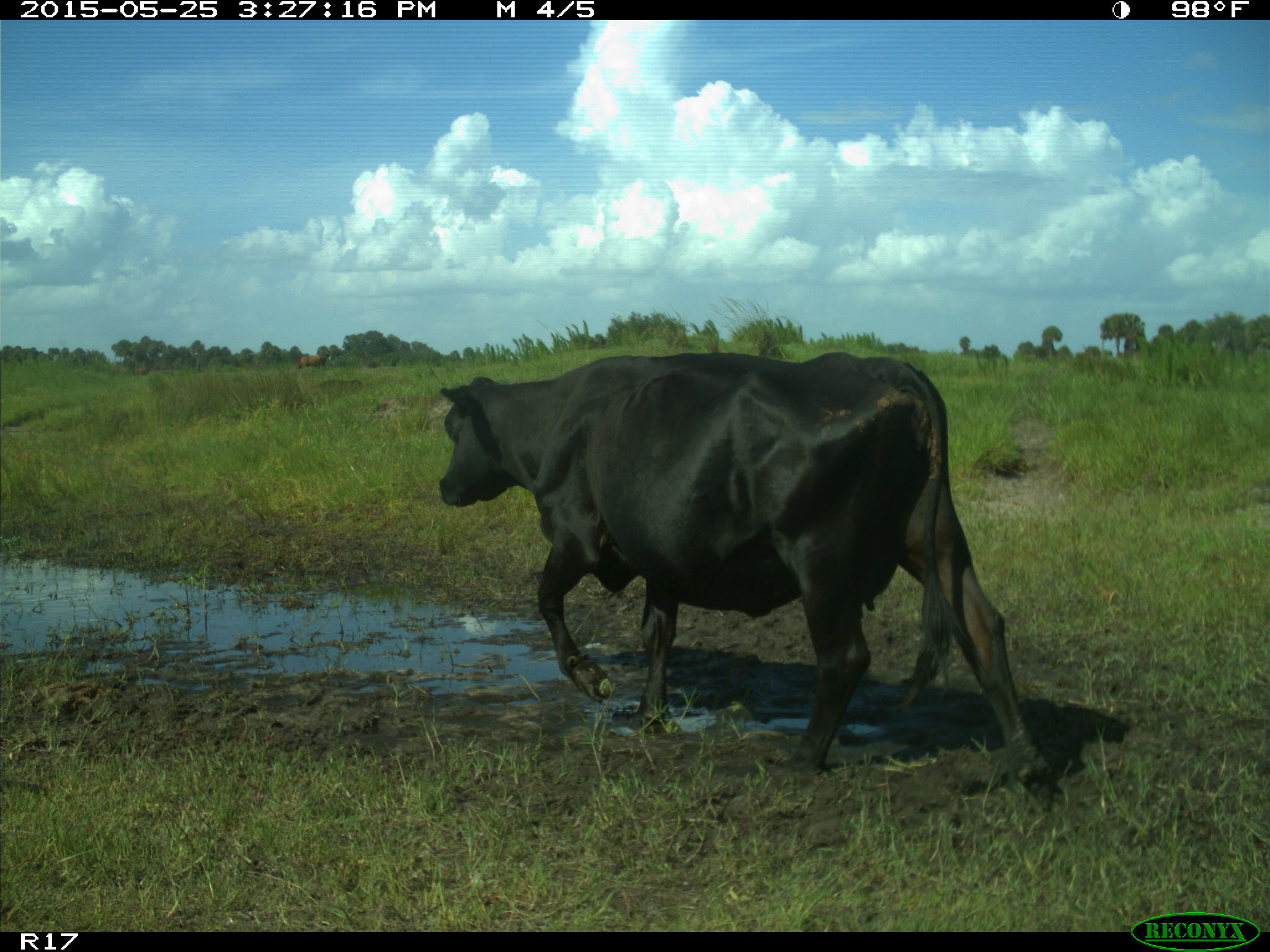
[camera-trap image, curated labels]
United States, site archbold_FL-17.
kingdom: Animalia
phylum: Chordata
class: Mammalia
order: Artiodactyla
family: Bovidae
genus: Bos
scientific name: Bos taurus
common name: domestic cow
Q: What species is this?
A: Bos taurus (domestic cow).